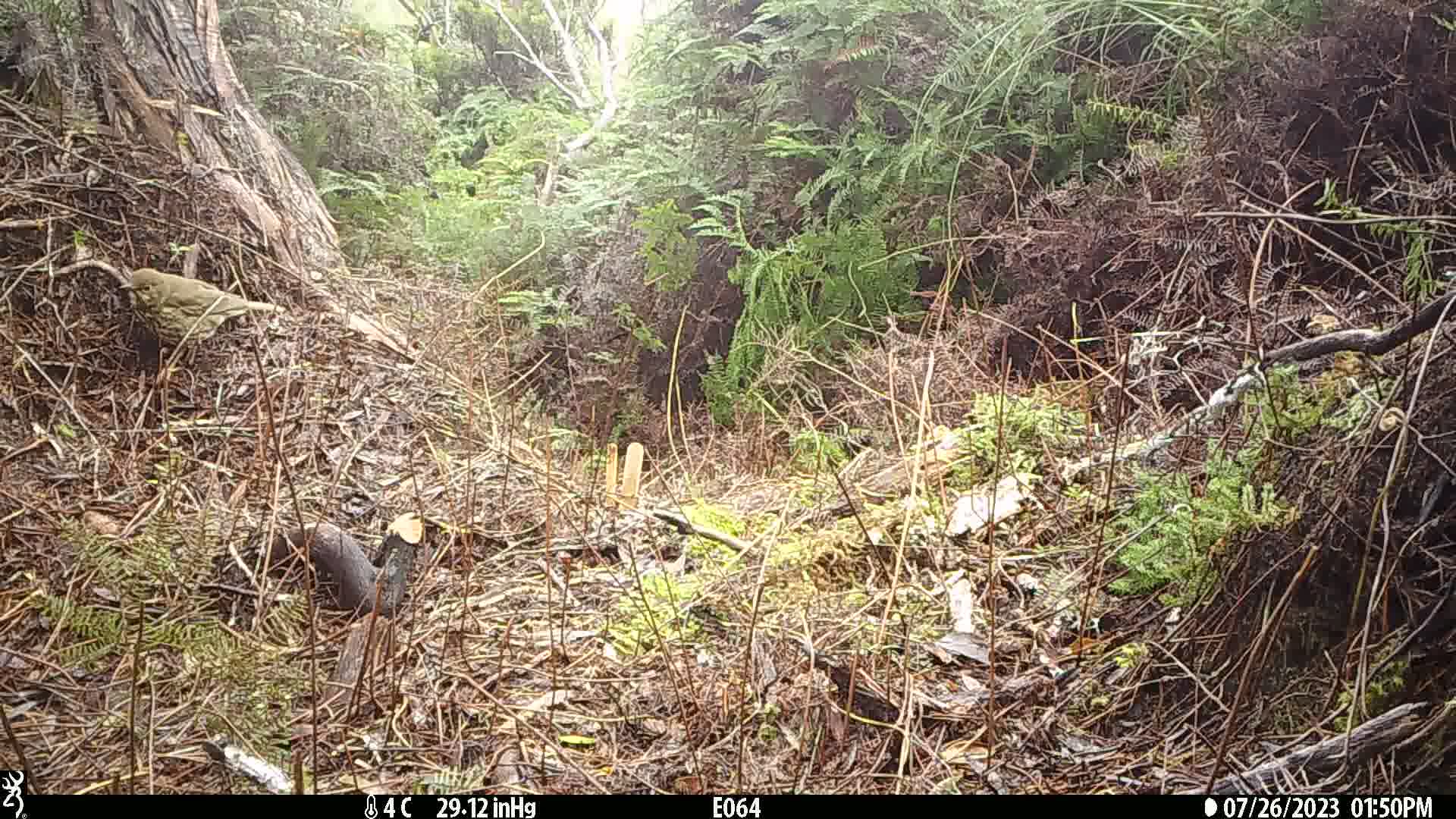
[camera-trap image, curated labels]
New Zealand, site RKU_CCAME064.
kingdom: Animalia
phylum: Chordata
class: Aves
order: Passeriformes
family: Turdidae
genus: Turdus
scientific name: Turdus philomelos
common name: song thrush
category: thrush